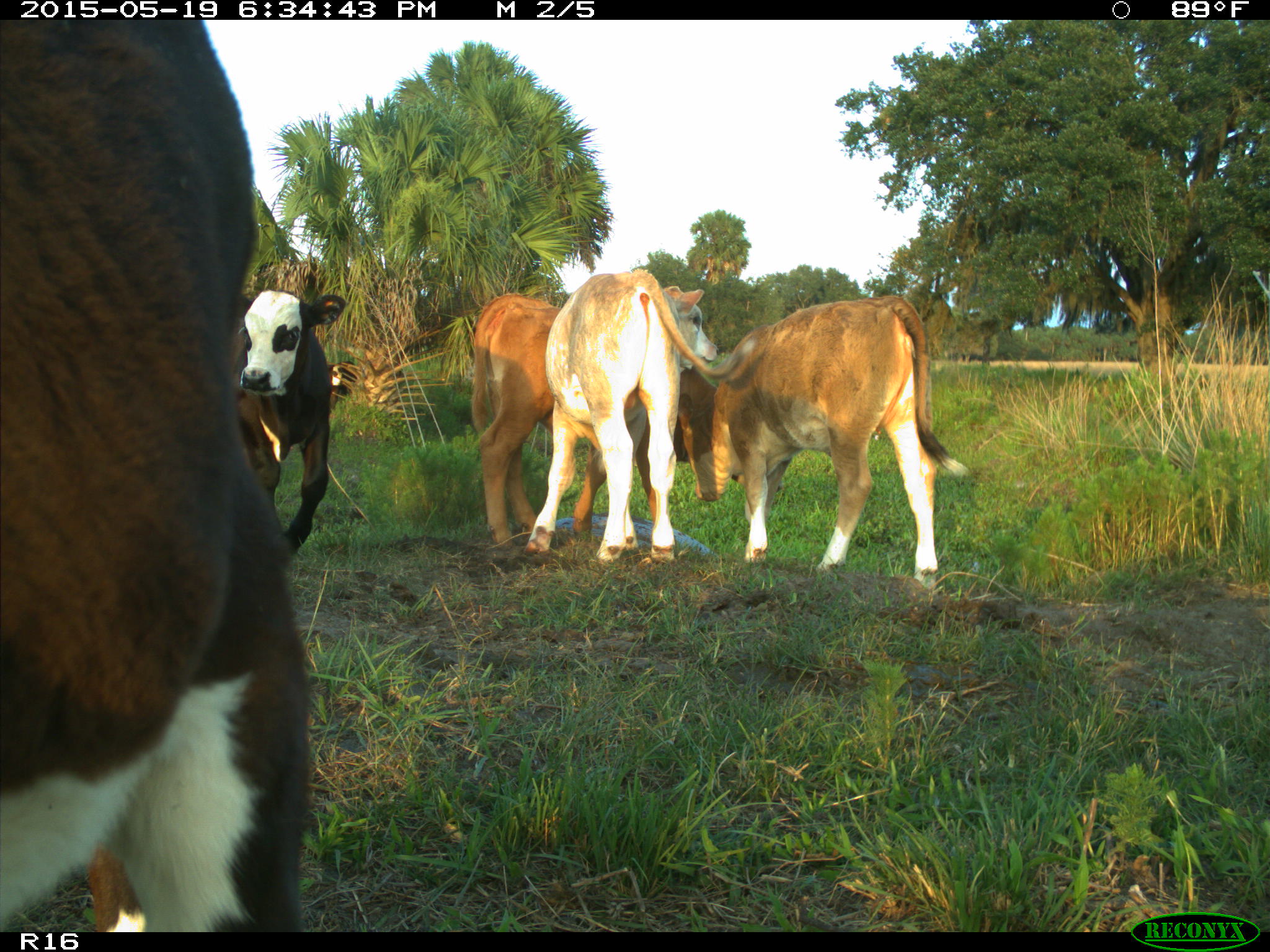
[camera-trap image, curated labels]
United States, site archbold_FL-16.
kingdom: Animalia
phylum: Chordata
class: Mammalia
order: Artiodactyla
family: Bovidae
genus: Bos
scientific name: Bos taurus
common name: domestic cow